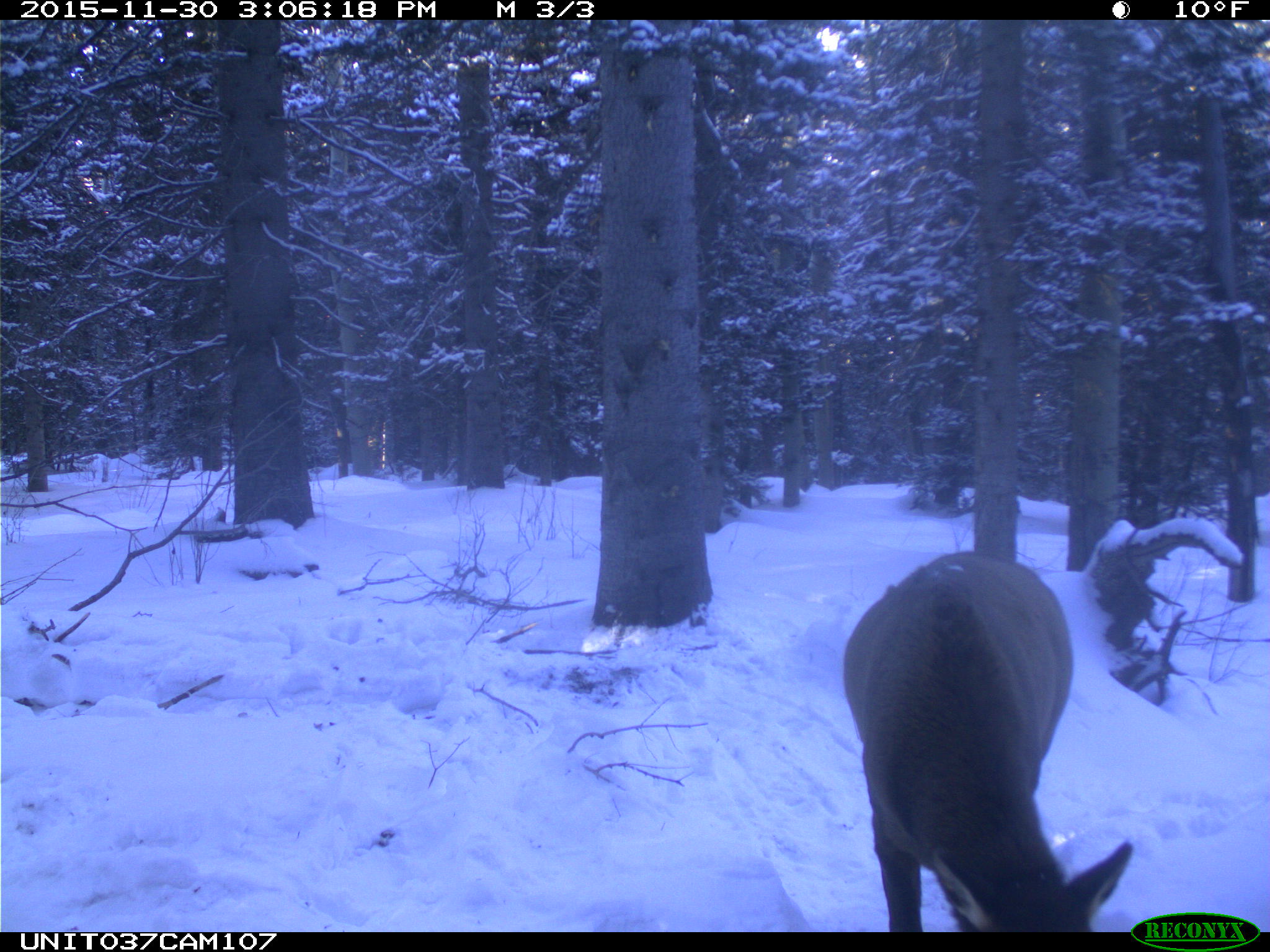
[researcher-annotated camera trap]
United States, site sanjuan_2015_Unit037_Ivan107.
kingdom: Animalia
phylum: Chordata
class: Mammalia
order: Artiodactyla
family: Cervidae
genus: Cervus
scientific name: Cervus elaphus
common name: red deer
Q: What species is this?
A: Cervus elaphus (red deer).